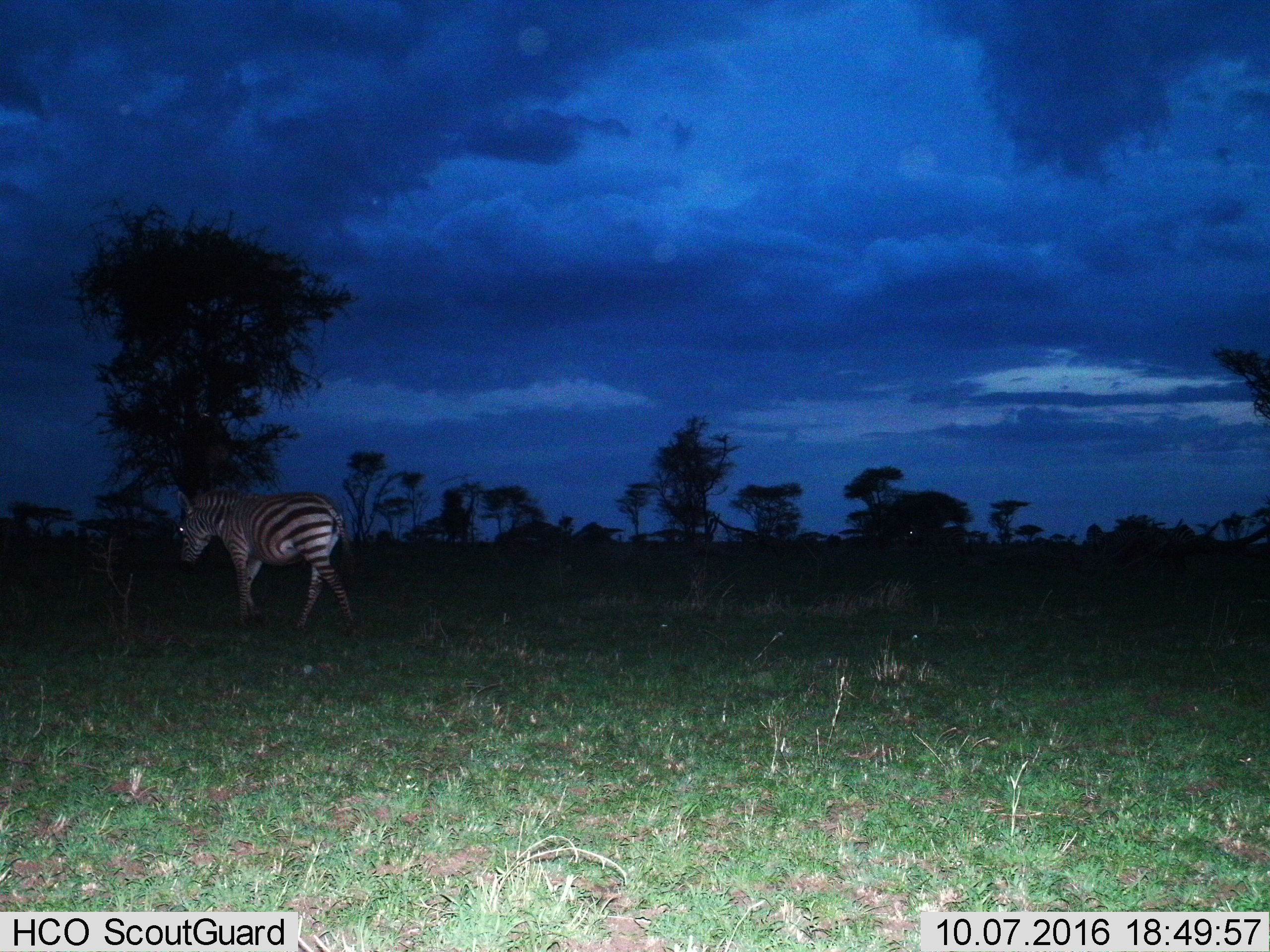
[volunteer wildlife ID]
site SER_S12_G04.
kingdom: Animalia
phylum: Chordata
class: Mammalia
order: Perissodactyla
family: Equidae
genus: Equus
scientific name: Equus quagga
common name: plains zebra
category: zebraplains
Zebraplains (plains zebra) (Equus quagga), count 1. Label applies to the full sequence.